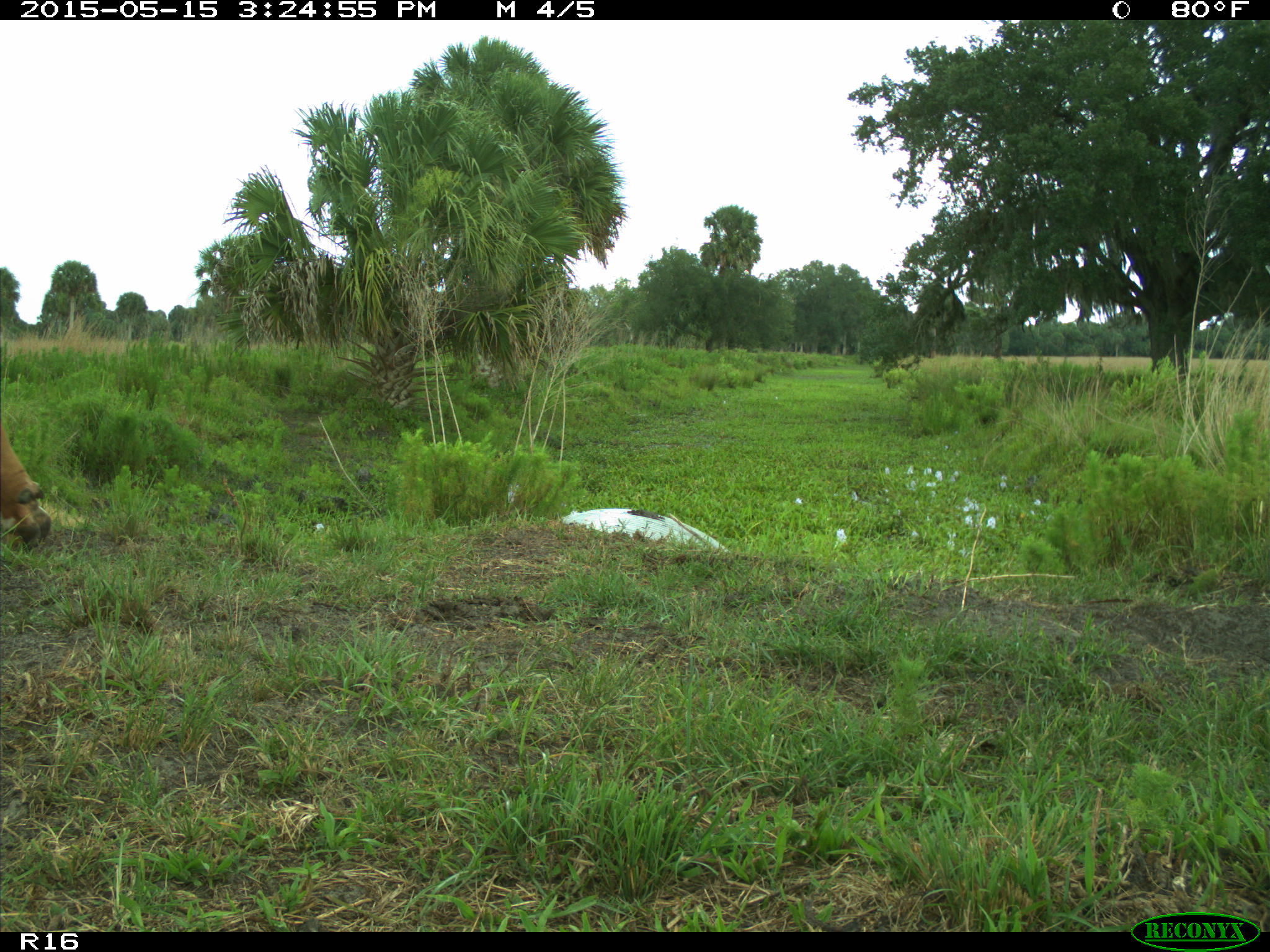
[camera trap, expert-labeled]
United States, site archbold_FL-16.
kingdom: Animalia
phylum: Chordata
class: Mammalia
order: Artiodactyla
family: Bovidae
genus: Bos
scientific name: Bos taurus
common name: domestic cow